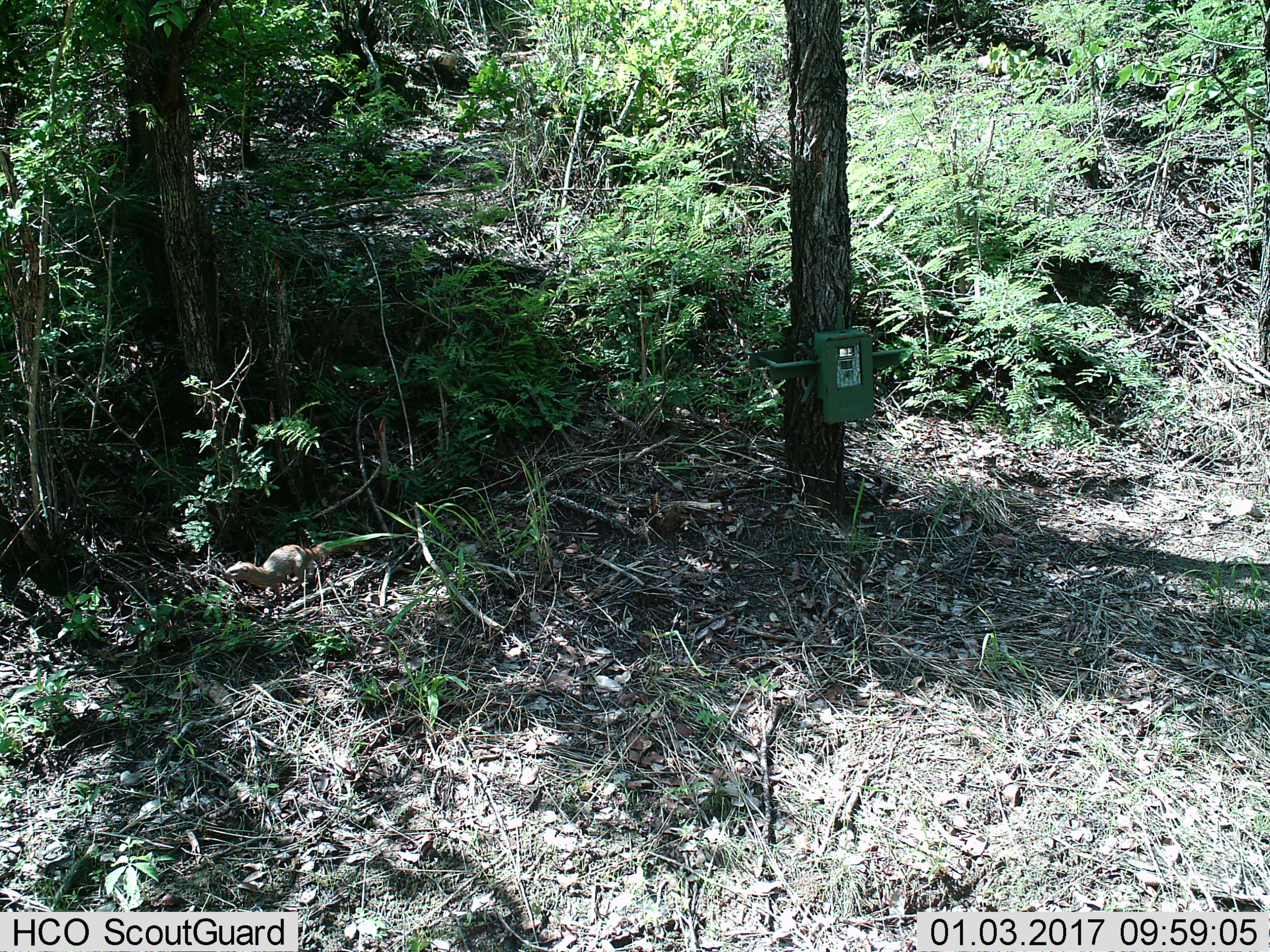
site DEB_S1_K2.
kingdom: Animalia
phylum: Chordata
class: Mammalia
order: Carnivora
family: Herpestidae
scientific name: Herpestidae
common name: mongoose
Mongoose (Herpestidae), count 1. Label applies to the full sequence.